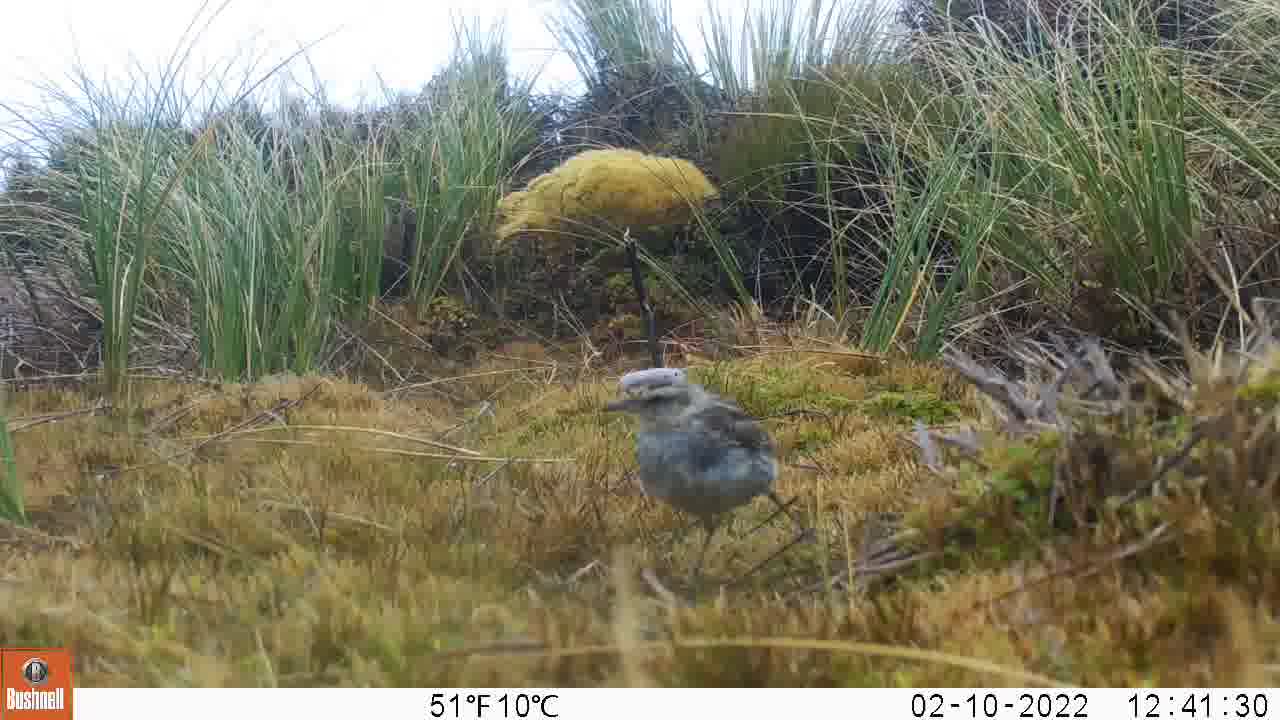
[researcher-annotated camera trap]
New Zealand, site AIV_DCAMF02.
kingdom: Animalia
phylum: Chordata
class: Aves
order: Passeriformes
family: Motacillidae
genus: Anthus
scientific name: Anthus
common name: pipit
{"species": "pipit (Anthus)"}